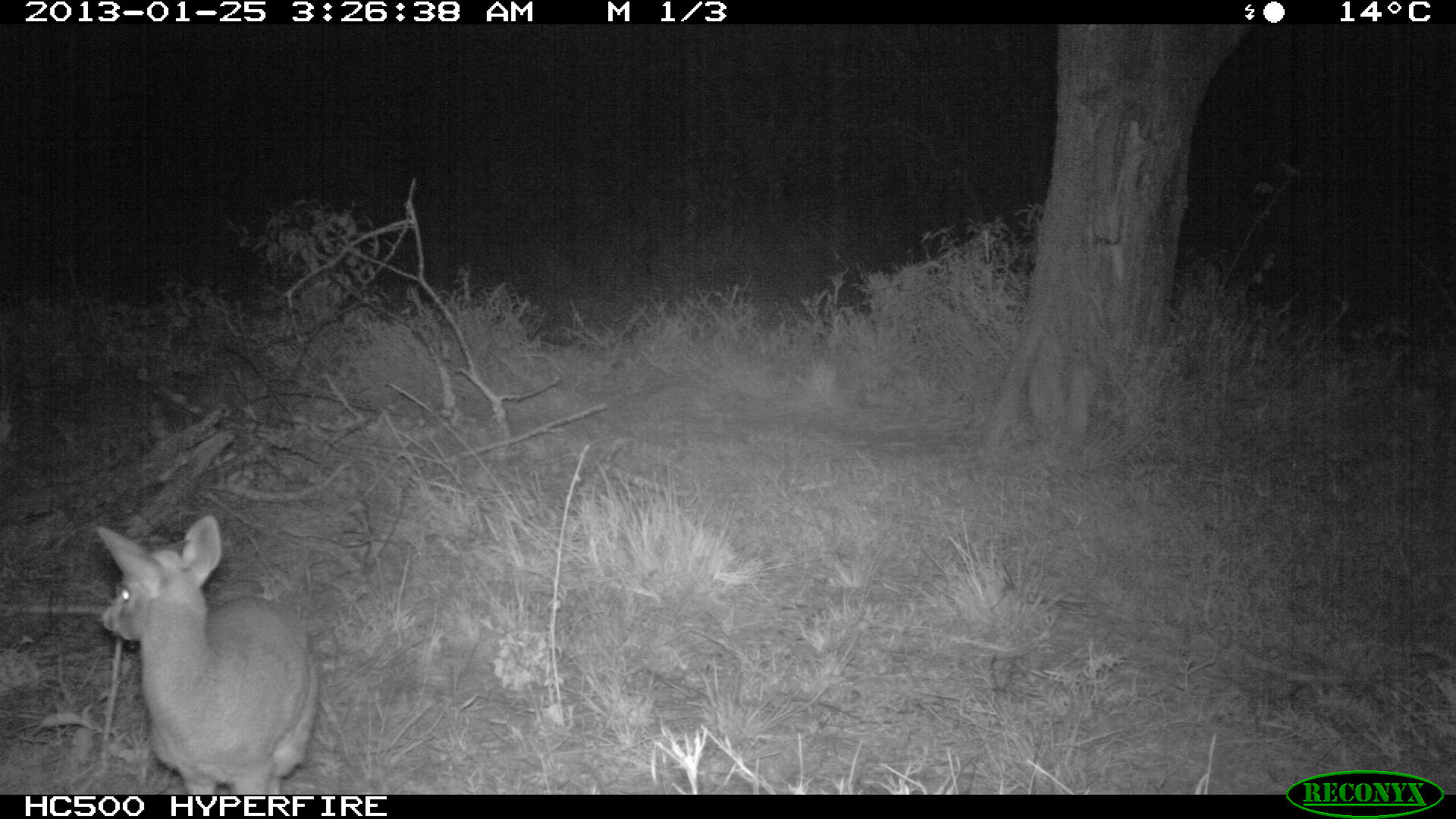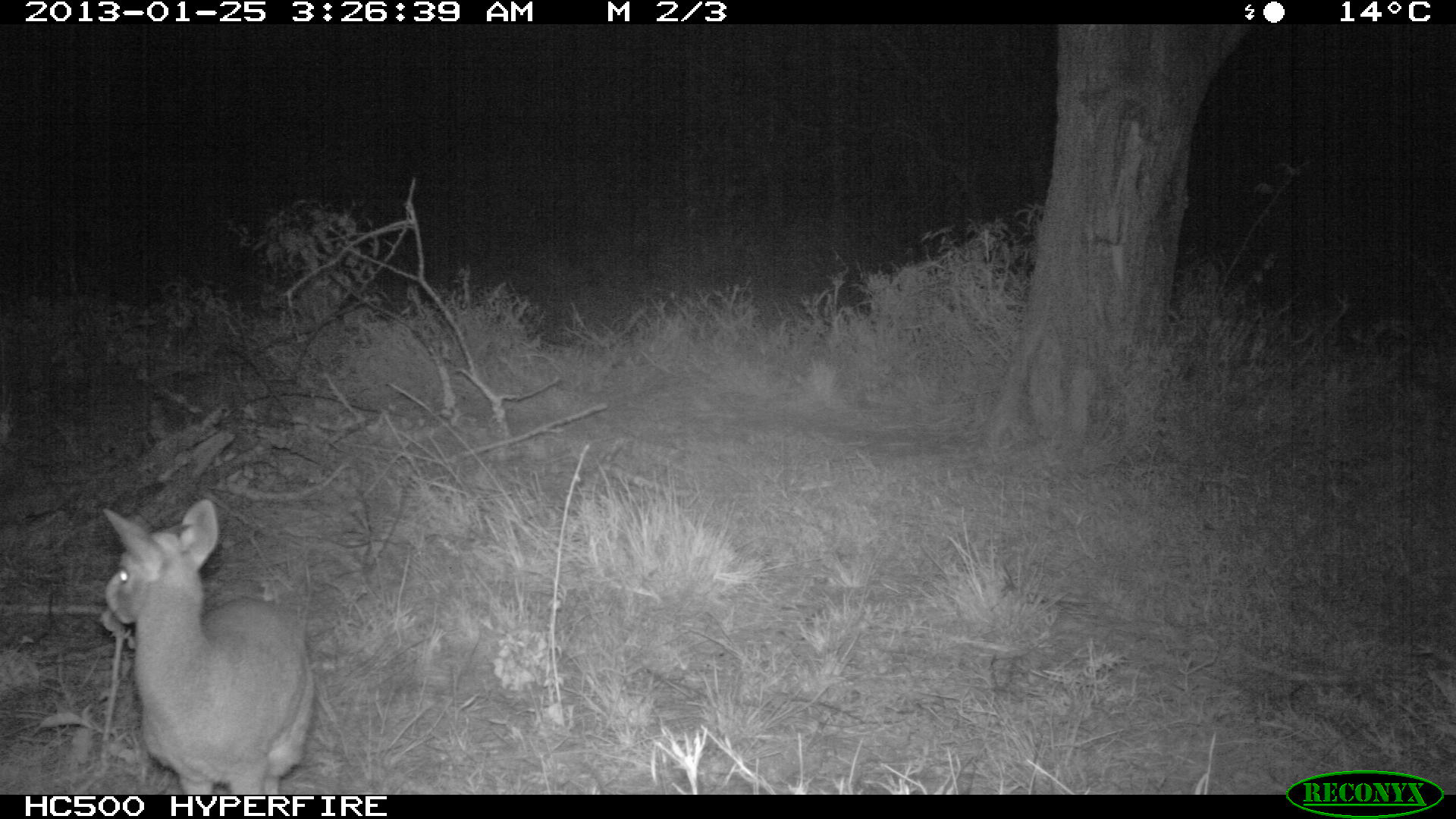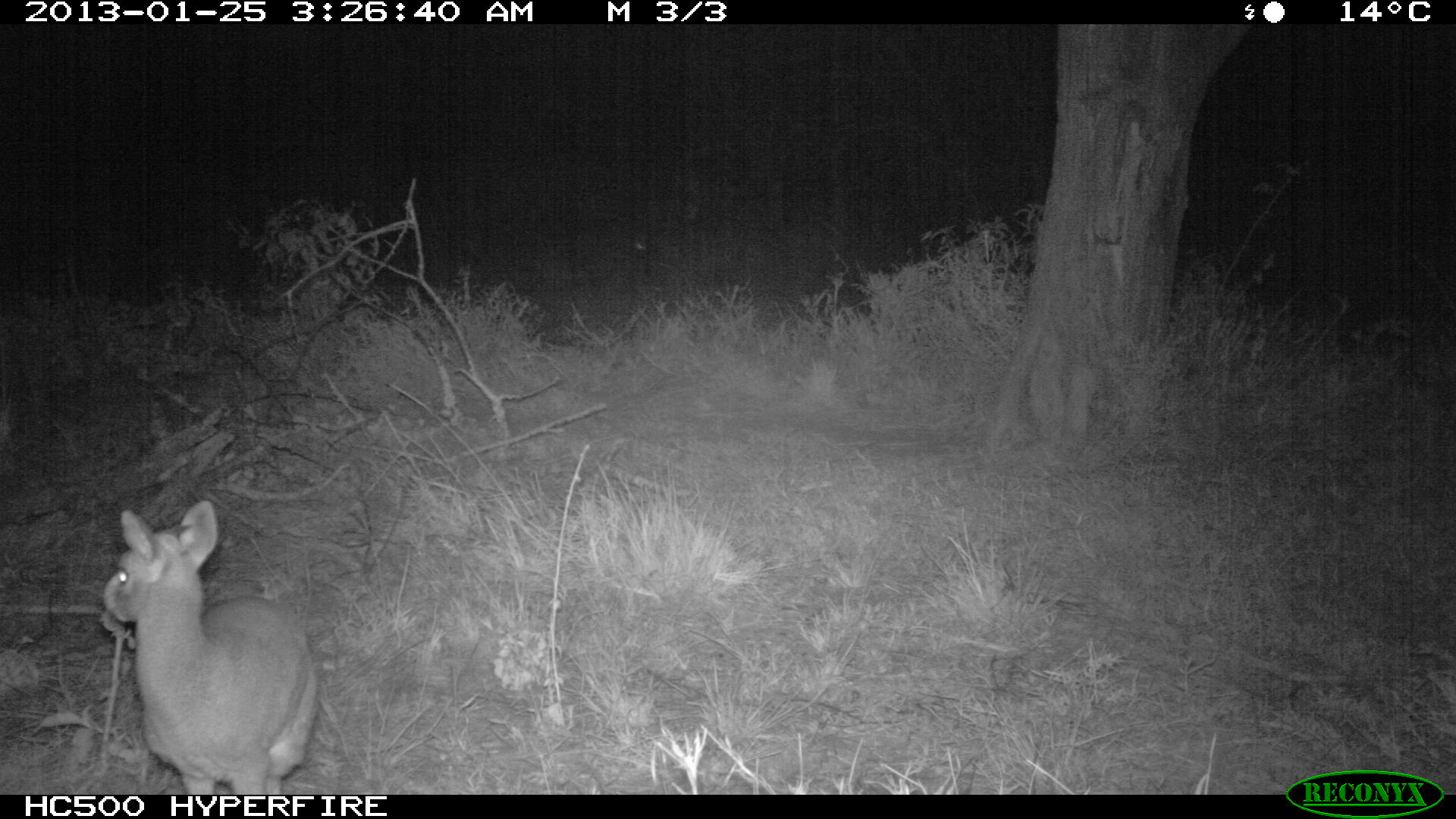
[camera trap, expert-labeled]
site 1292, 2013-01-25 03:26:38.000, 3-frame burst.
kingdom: Animalia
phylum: Chordata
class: Mammalia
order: Artiodactyla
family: Bovidae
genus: Madoqua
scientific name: Madoqua guentheri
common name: günther's dik-dik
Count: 1.